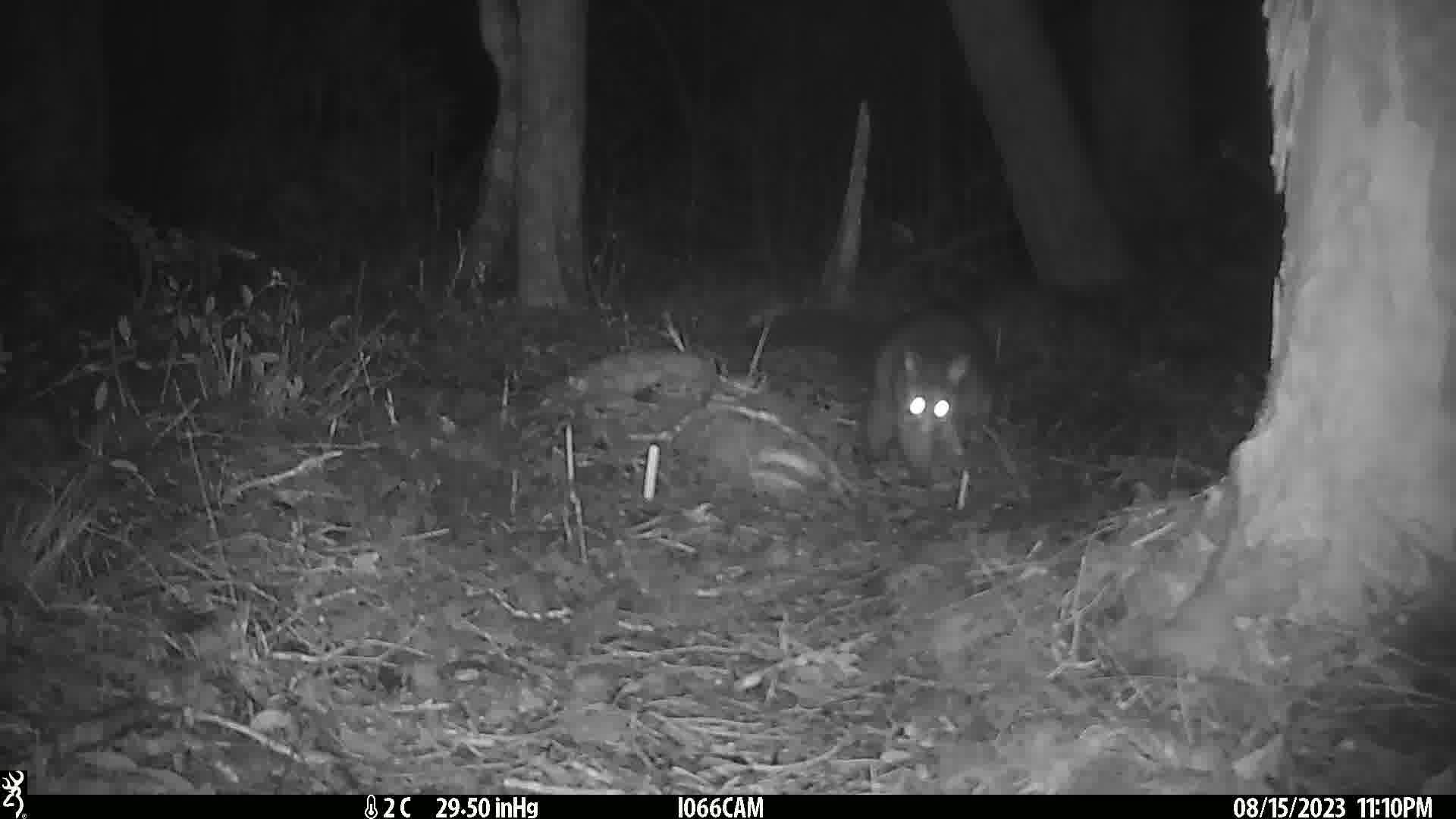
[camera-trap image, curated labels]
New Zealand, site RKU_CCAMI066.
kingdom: Animalia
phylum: Chordata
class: Mammalia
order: Diprotodontia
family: Phalangeridae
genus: Trichosurus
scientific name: Trichosurus vulpecula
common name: common brushtail possum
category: possum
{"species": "possum (common brushtail possum) (Trichosurus vulpecula)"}